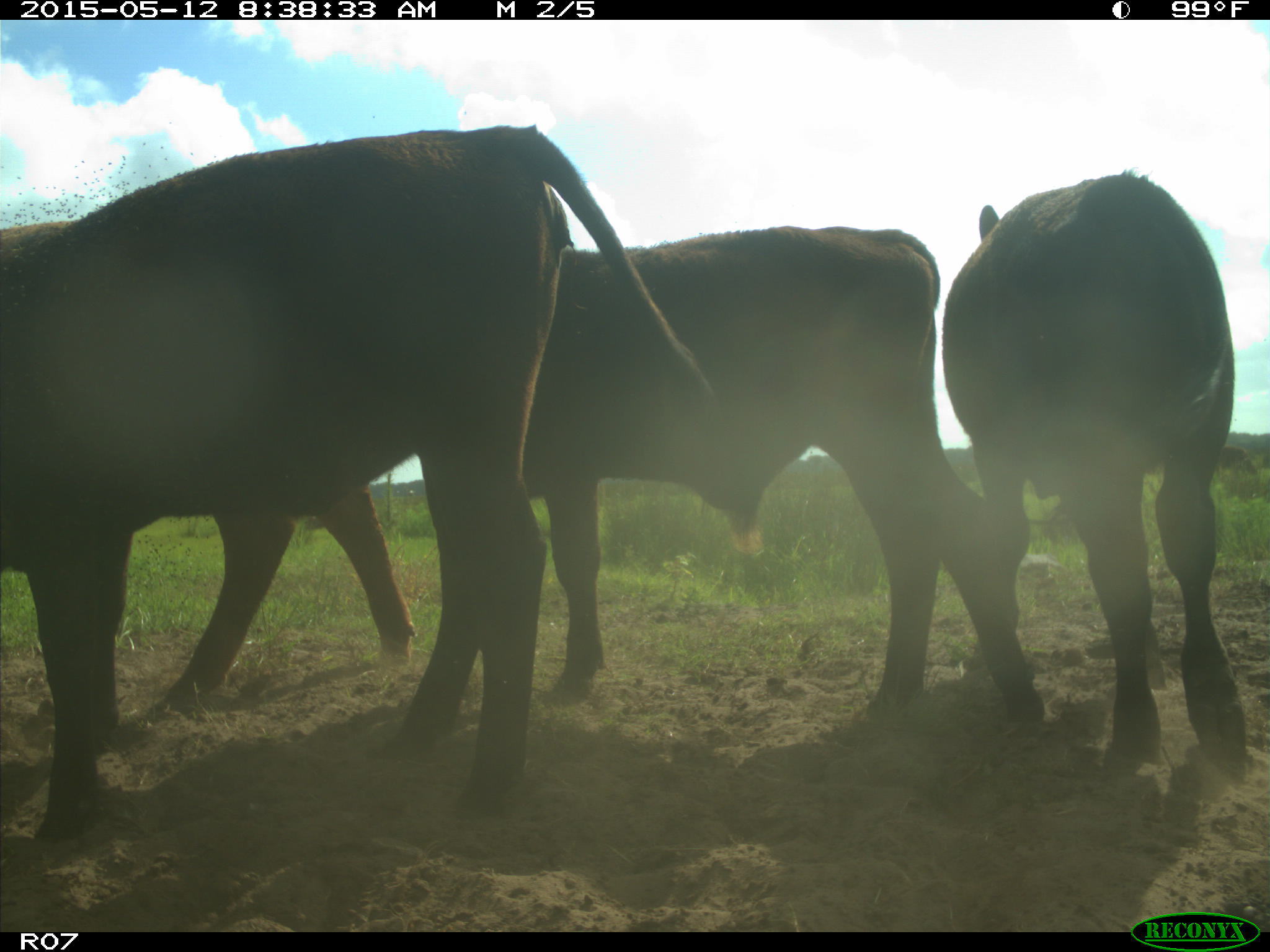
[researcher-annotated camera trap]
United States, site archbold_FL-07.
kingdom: Animalia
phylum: Chordata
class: Mammalia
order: Artiodactyla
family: Bovidae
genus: Bos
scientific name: Bos taurus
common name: domestic cow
Bos taurus (domestic cow).